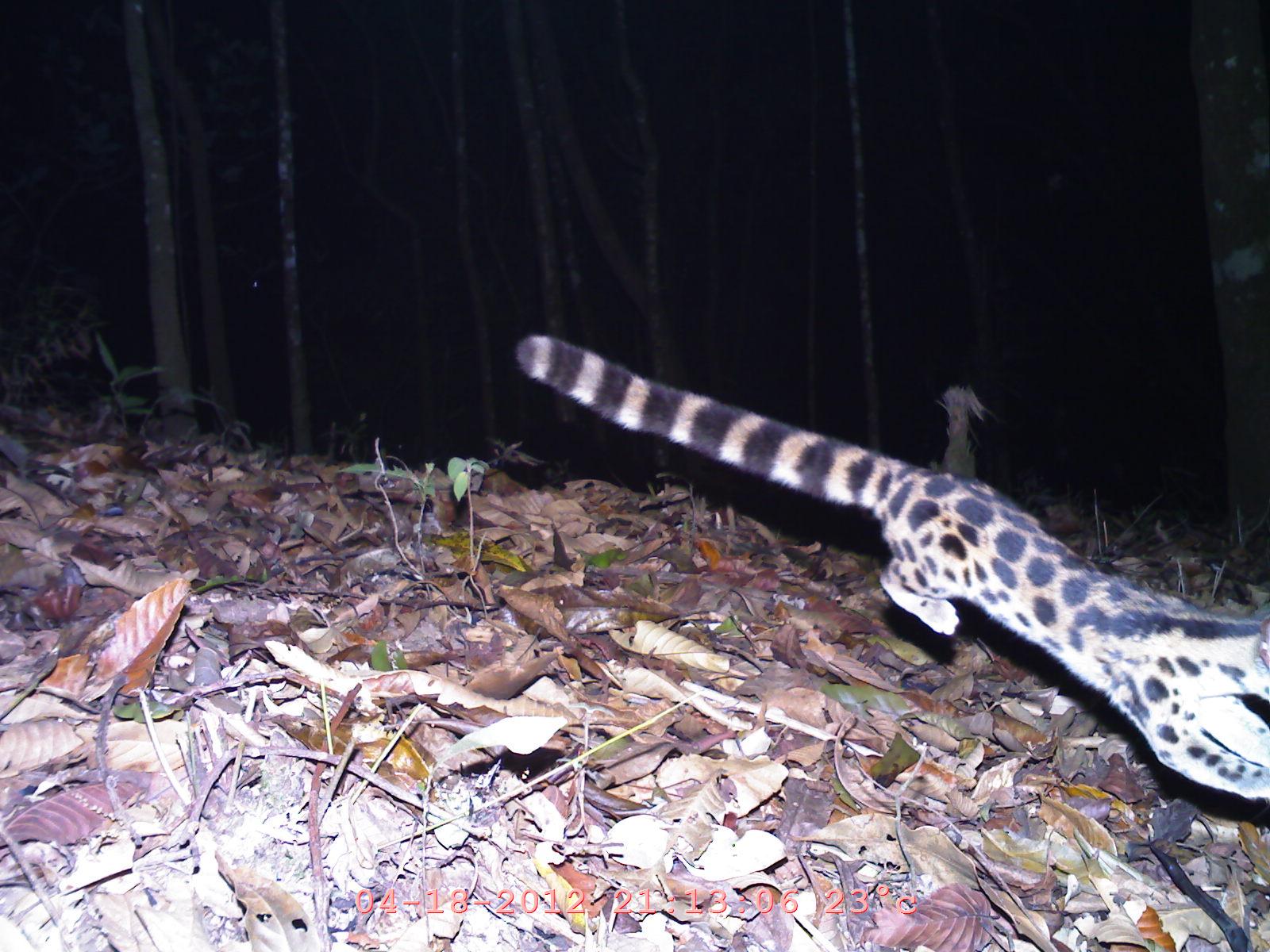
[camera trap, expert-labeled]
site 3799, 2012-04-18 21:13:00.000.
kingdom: Animalia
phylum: Chordata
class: Mammalia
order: Carnivora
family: Prionodontidae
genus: Prionodon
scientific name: Prionodon pardicolor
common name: spotted linsang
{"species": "Prionodon pardicolor (spotted linsang)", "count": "1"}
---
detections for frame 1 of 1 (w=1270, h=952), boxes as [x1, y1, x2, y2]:
prionodon pardicolor: [510, 327, 1270, 808]